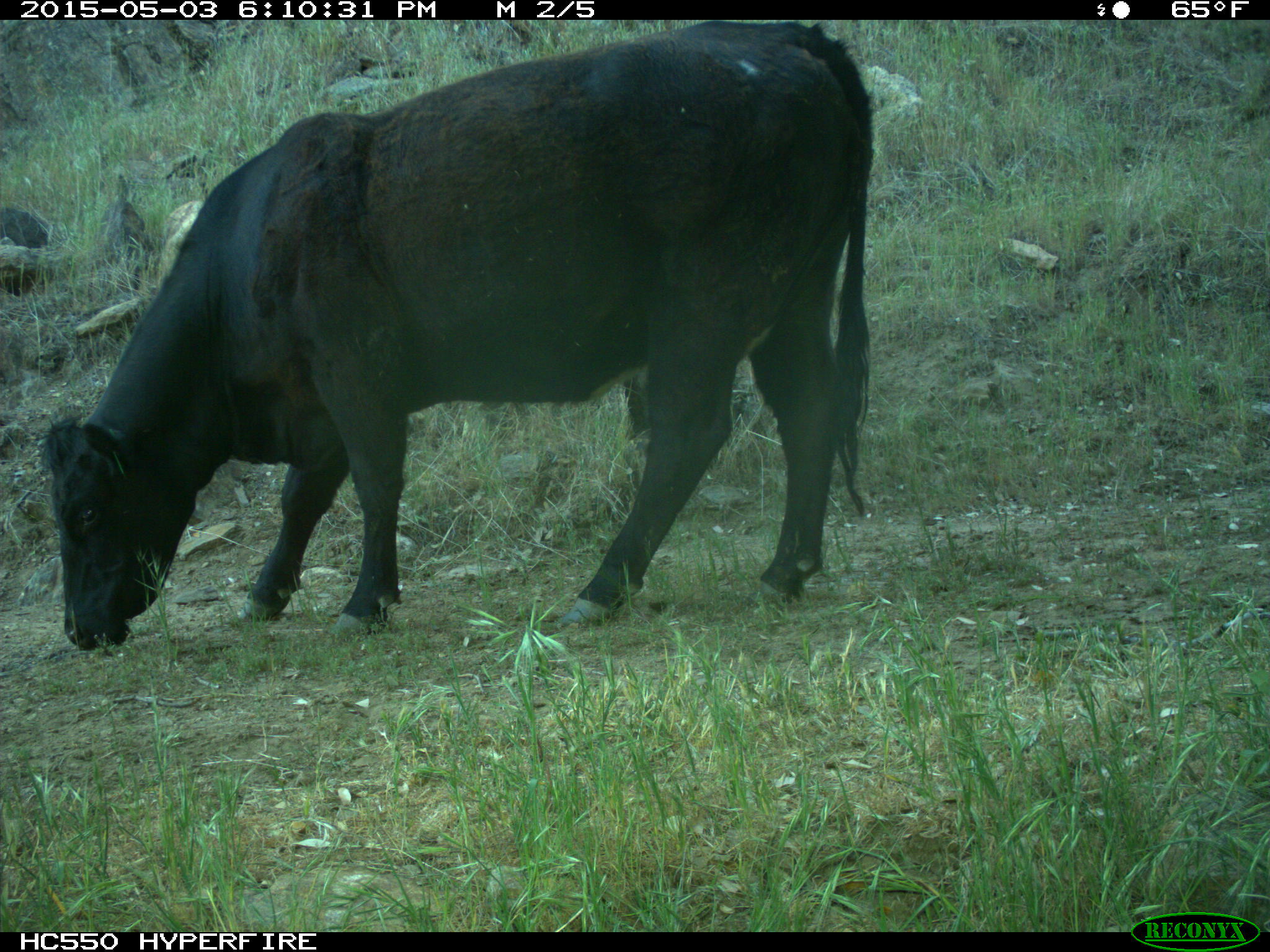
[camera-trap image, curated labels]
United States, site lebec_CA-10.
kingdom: Animalia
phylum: Chordata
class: Mammalia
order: Artiodactyla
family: Bovidae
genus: Bos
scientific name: Bos taurus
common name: domestic cow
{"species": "Bos taurus (domestic cow)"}